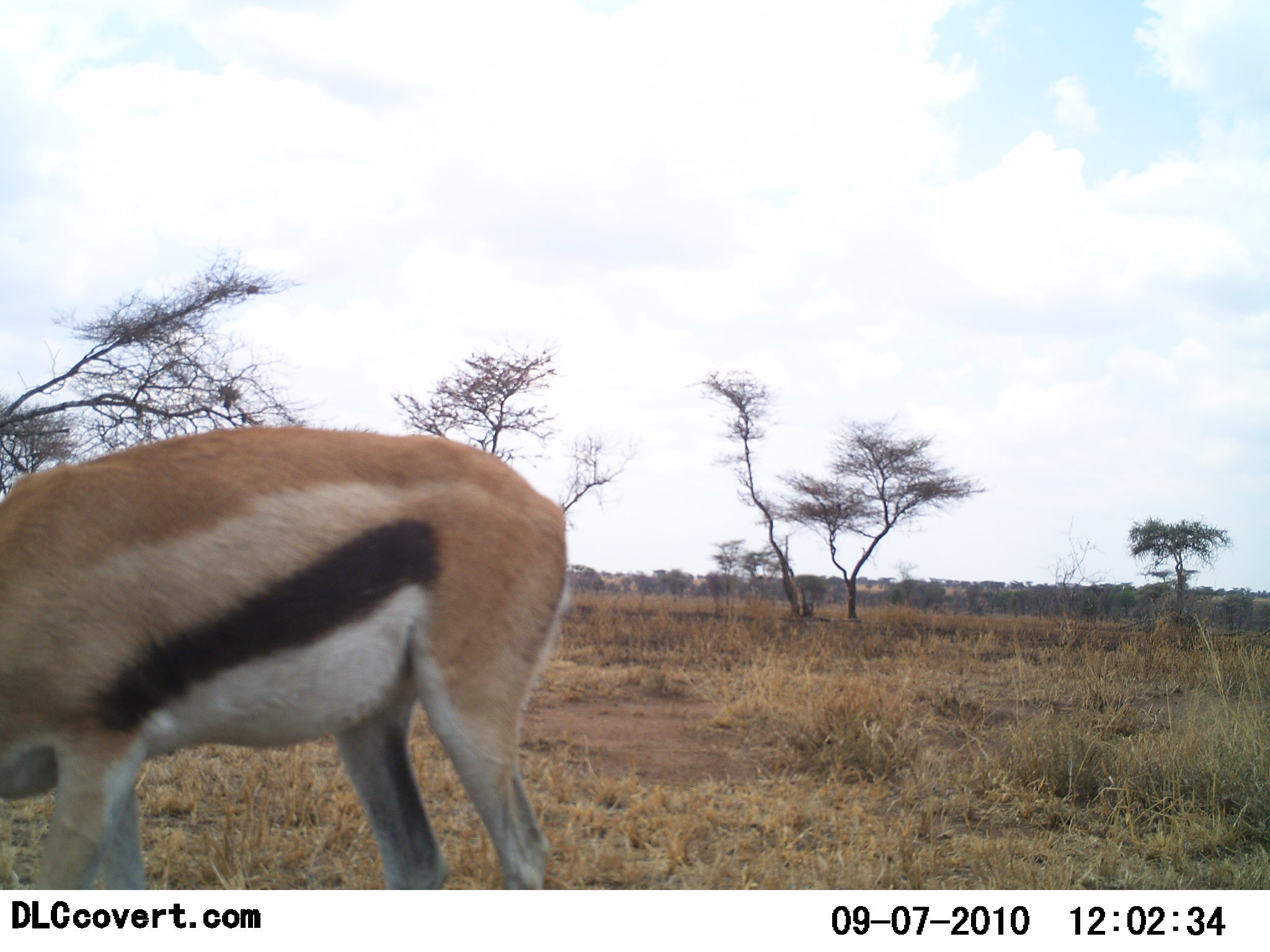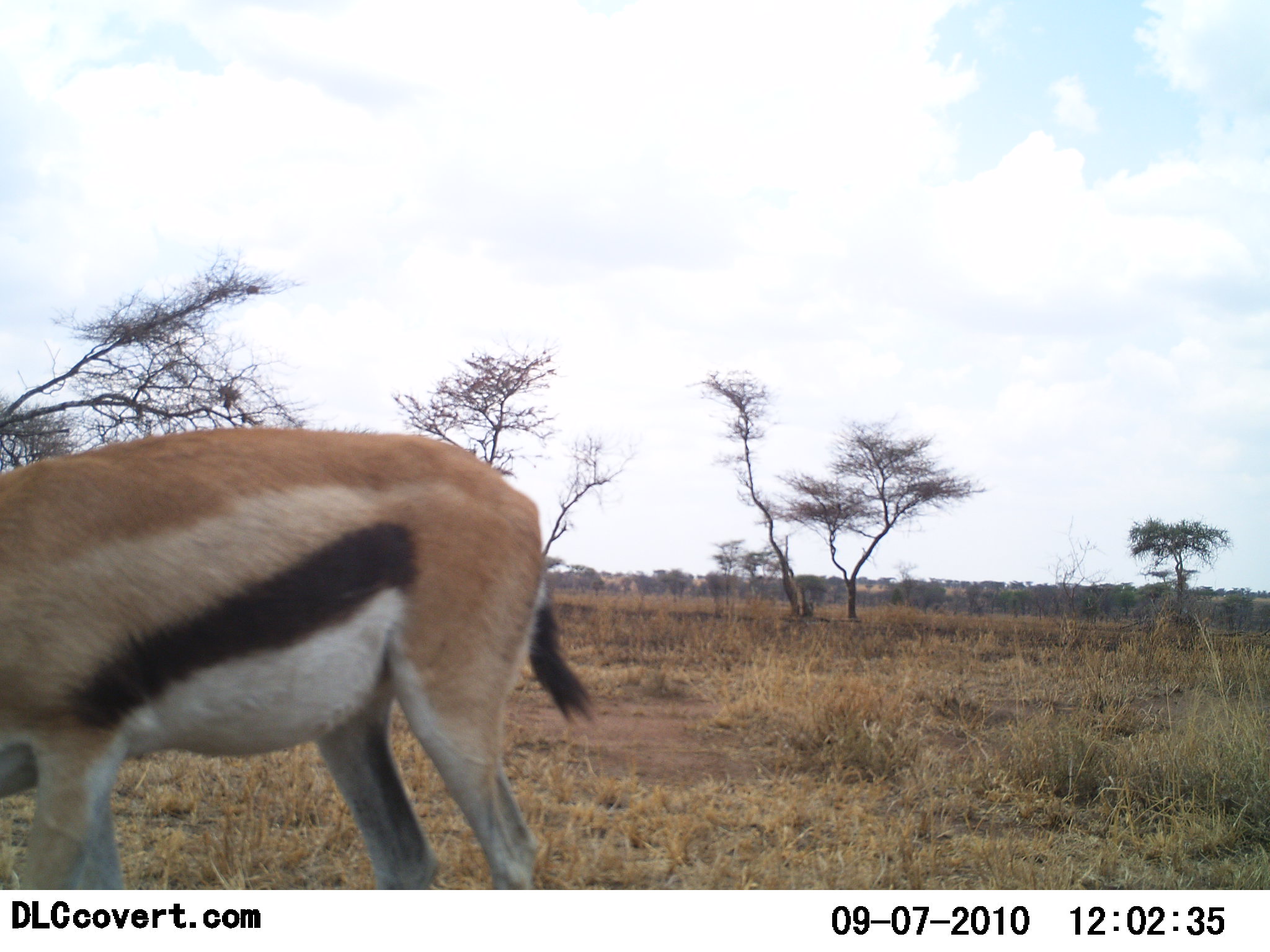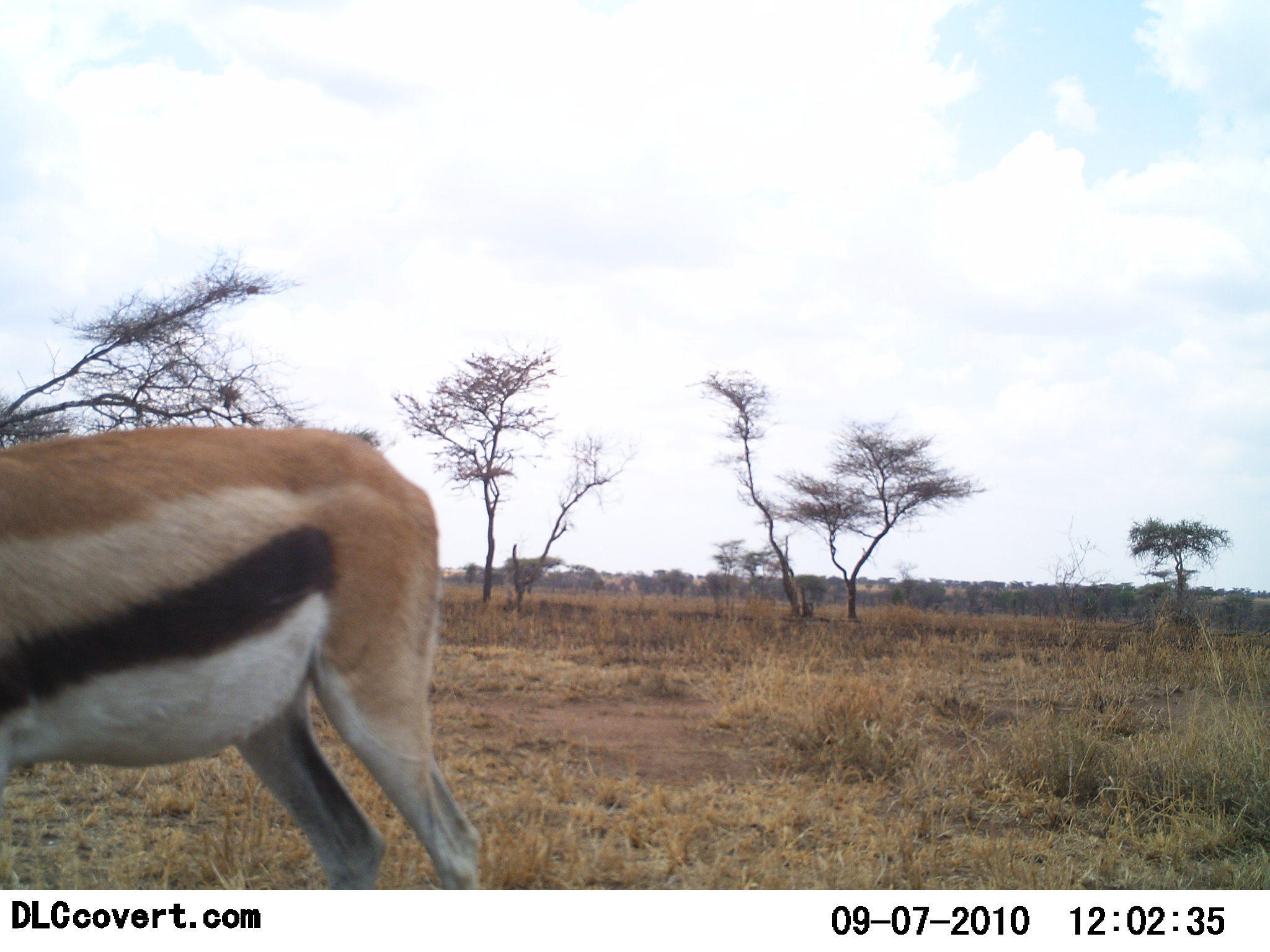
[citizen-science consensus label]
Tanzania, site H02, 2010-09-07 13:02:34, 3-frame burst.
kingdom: Animalia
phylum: Chordata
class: Mammalia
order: Artiodactyla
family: Bovidae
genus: Eudorcas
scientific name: Eudorcas thomsonii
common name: thomson's gazelle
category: gazellethomsons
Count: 1.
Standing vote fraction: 67%.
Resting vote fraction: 0%.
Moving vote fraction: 25%.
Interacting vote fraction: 0%.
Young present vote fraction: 0%.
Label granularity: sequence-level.